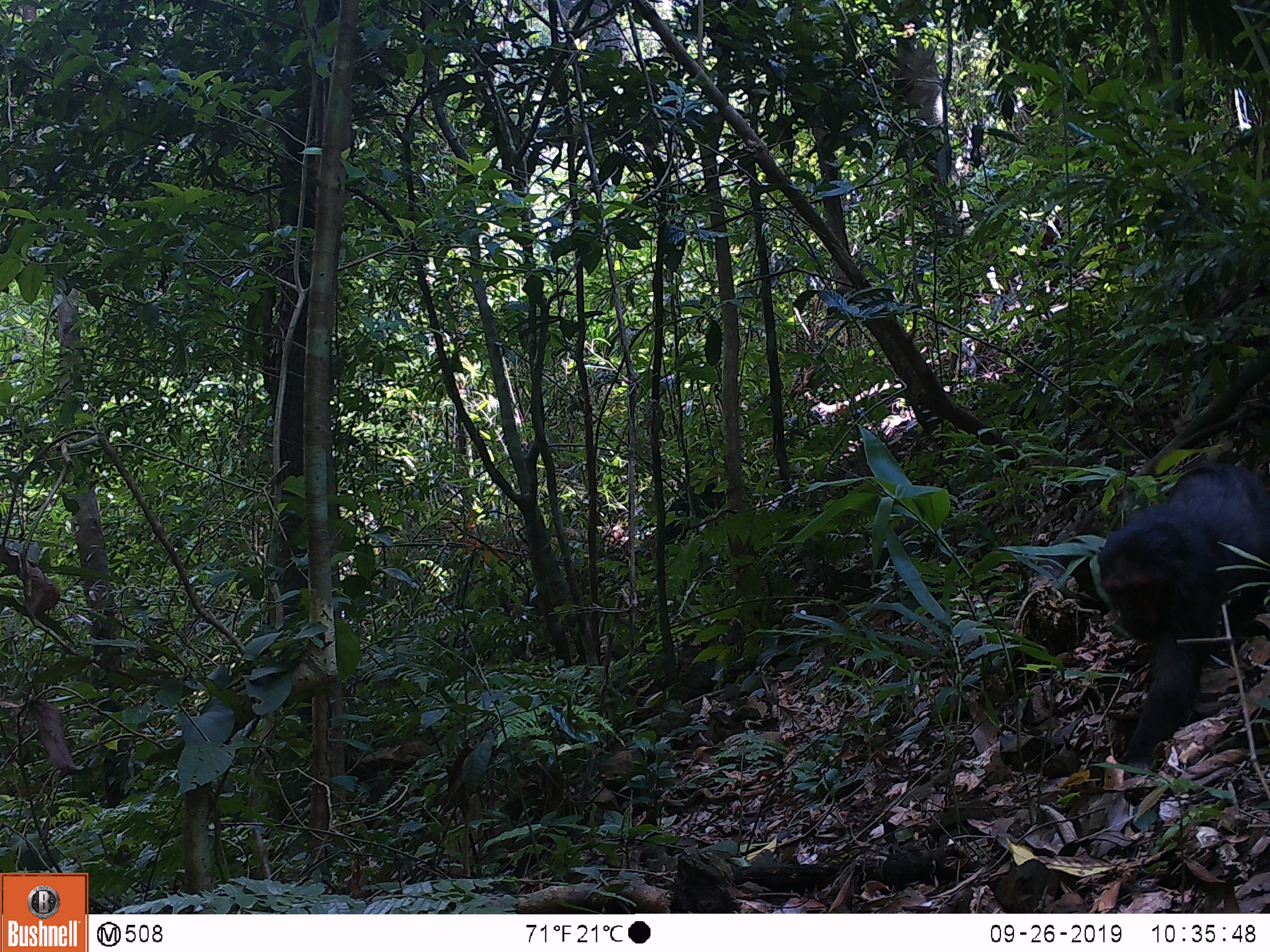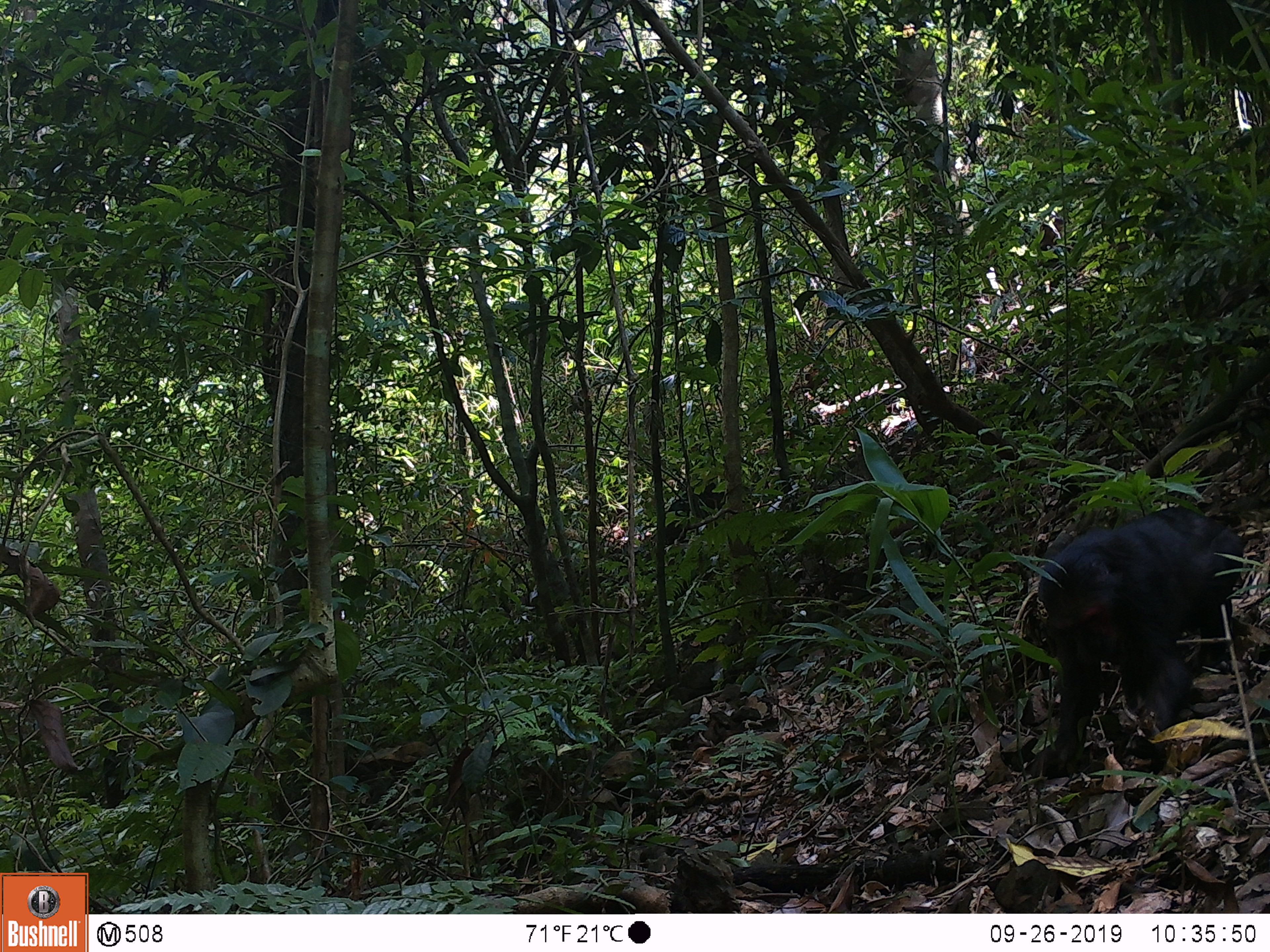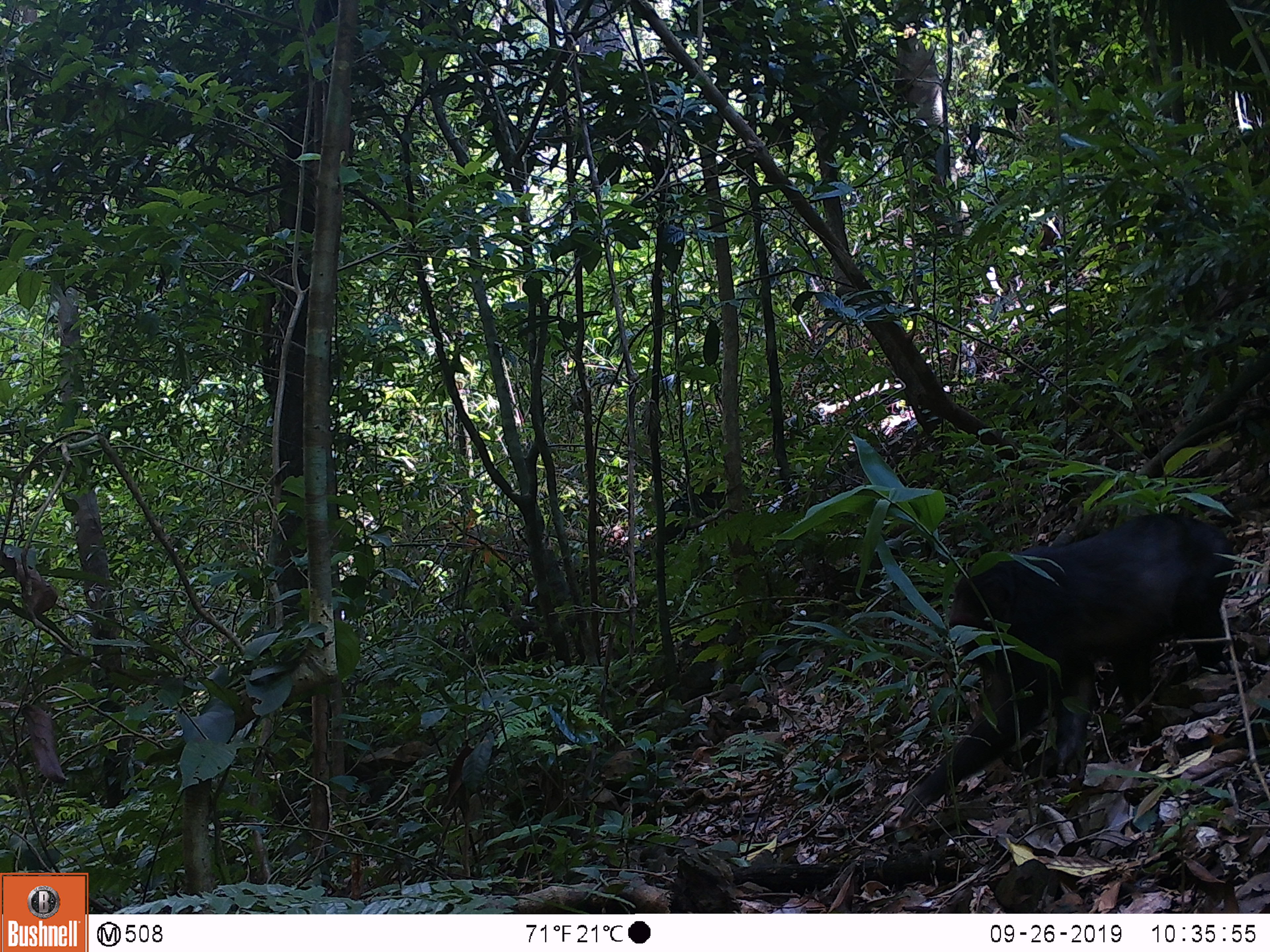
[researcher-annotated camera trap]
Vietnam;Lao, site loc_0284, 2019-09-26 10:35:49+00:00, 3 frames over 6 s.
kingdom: Animalia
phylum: Chordata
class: Mammalia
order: Primates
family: Cercopithecidae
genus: Macaca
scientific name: Macaca arctoides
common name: stump-tailed macaque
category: stump tailed macaque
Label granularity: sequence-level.